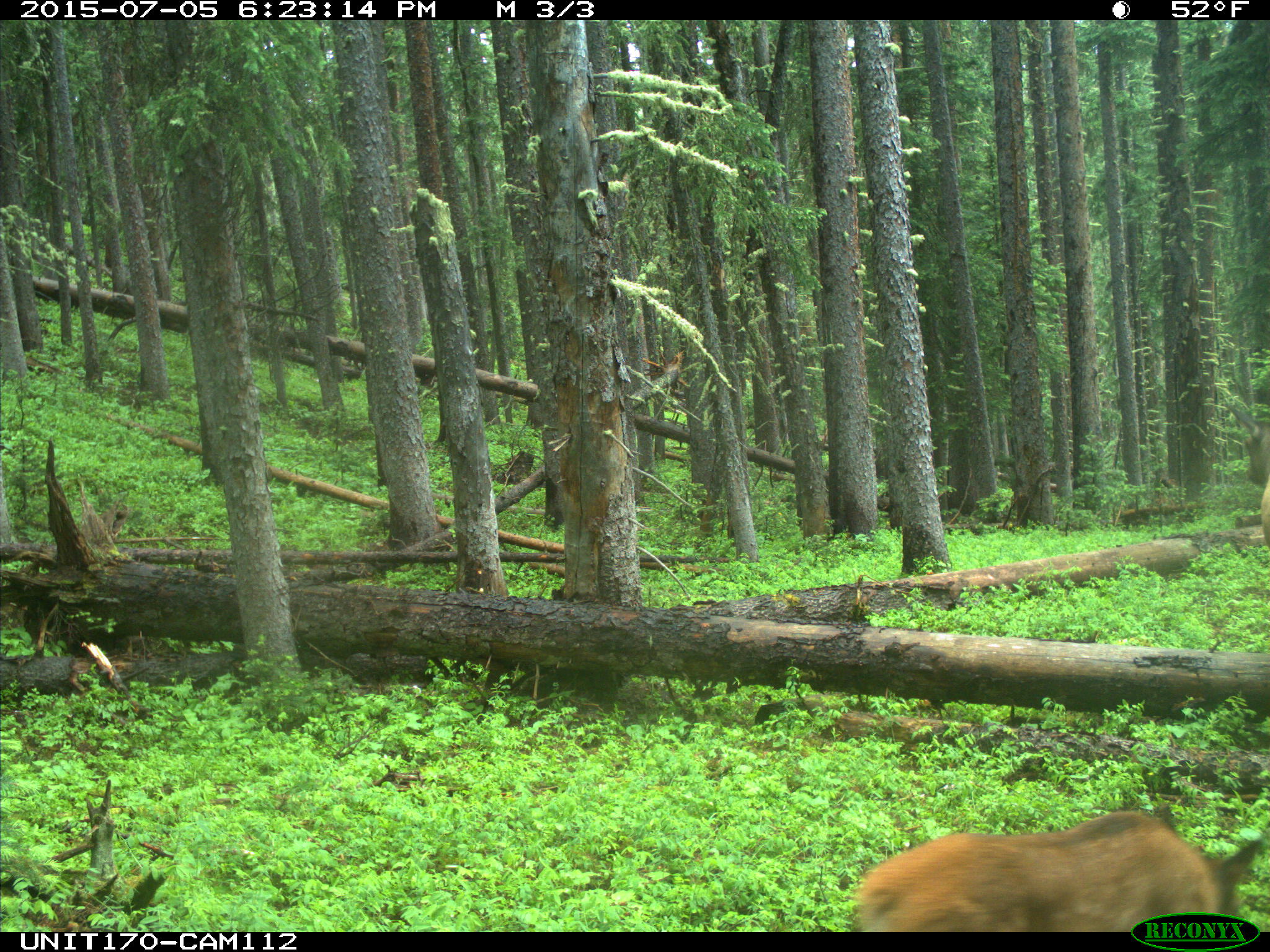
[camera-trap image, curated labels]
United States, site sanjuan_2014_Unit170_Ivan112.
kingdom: Animalia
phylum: Chordata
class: Mammalia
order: Artiodactyla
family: Cervidae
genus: Cervus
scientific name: Cervus elaphus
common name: red deer